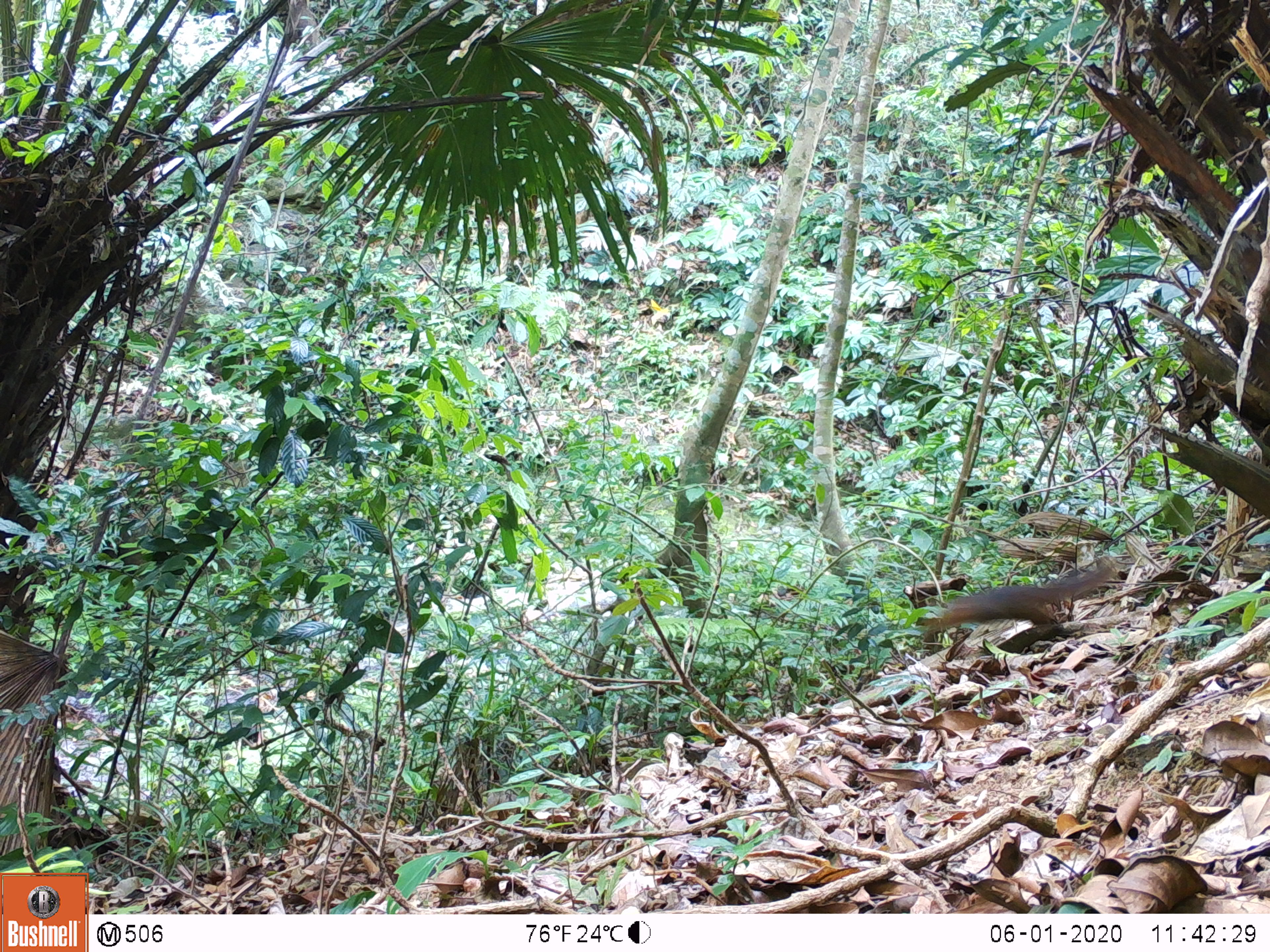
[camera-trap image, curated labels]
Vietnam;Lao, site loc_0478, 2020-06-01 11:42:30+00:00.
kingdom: Animalia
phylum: Chordata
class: Mammalia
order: Rodentia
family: Sciuridae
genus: Dremomys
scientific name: Dremomys rufigenis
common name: red-cheeked squirrel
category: red cheeked squirrel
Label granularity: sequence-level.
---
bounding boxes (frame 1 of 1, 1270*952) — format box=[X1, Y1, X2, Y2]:
red cheeked squirrel: box=[921, 562, 1117, 639]